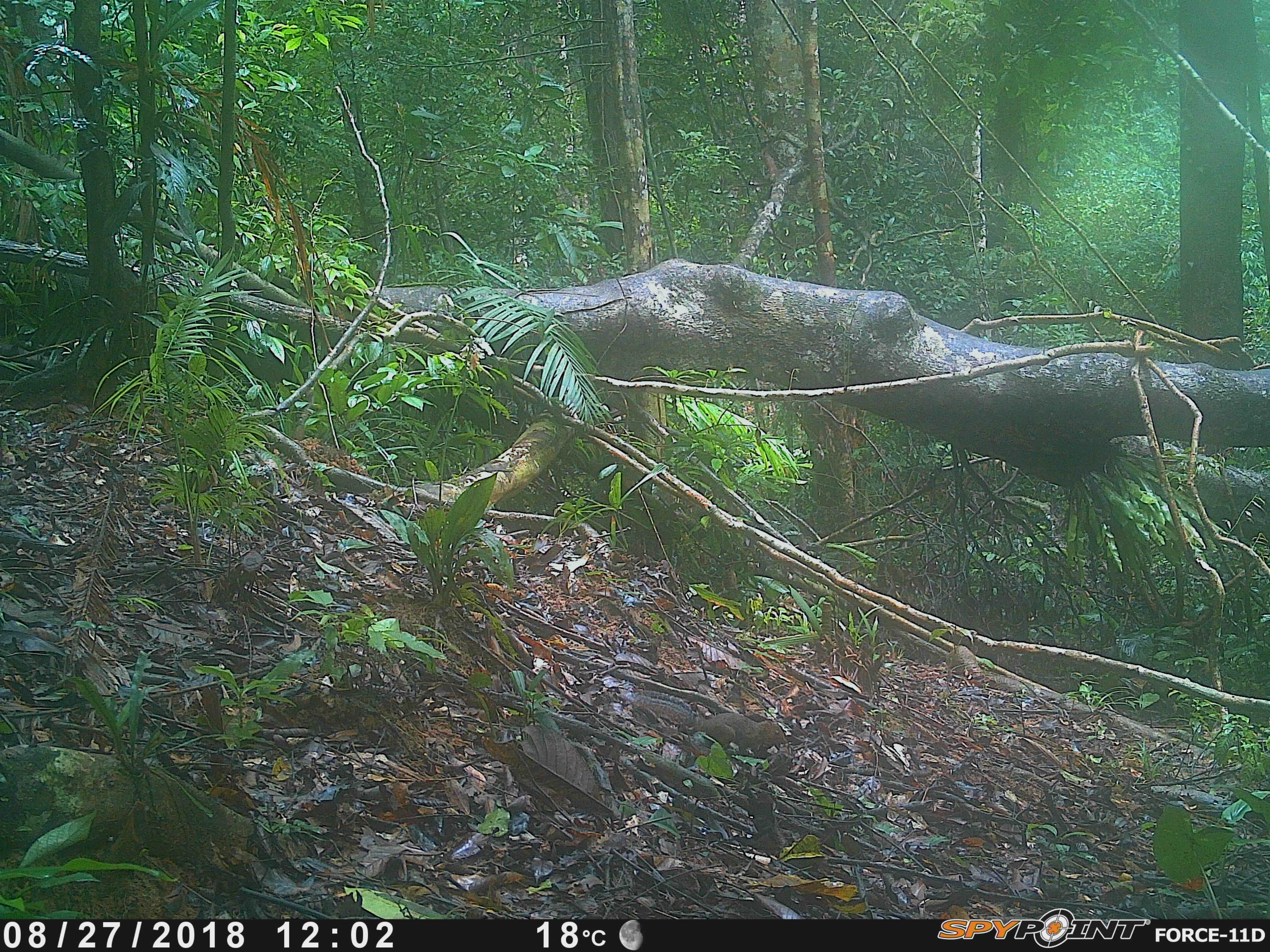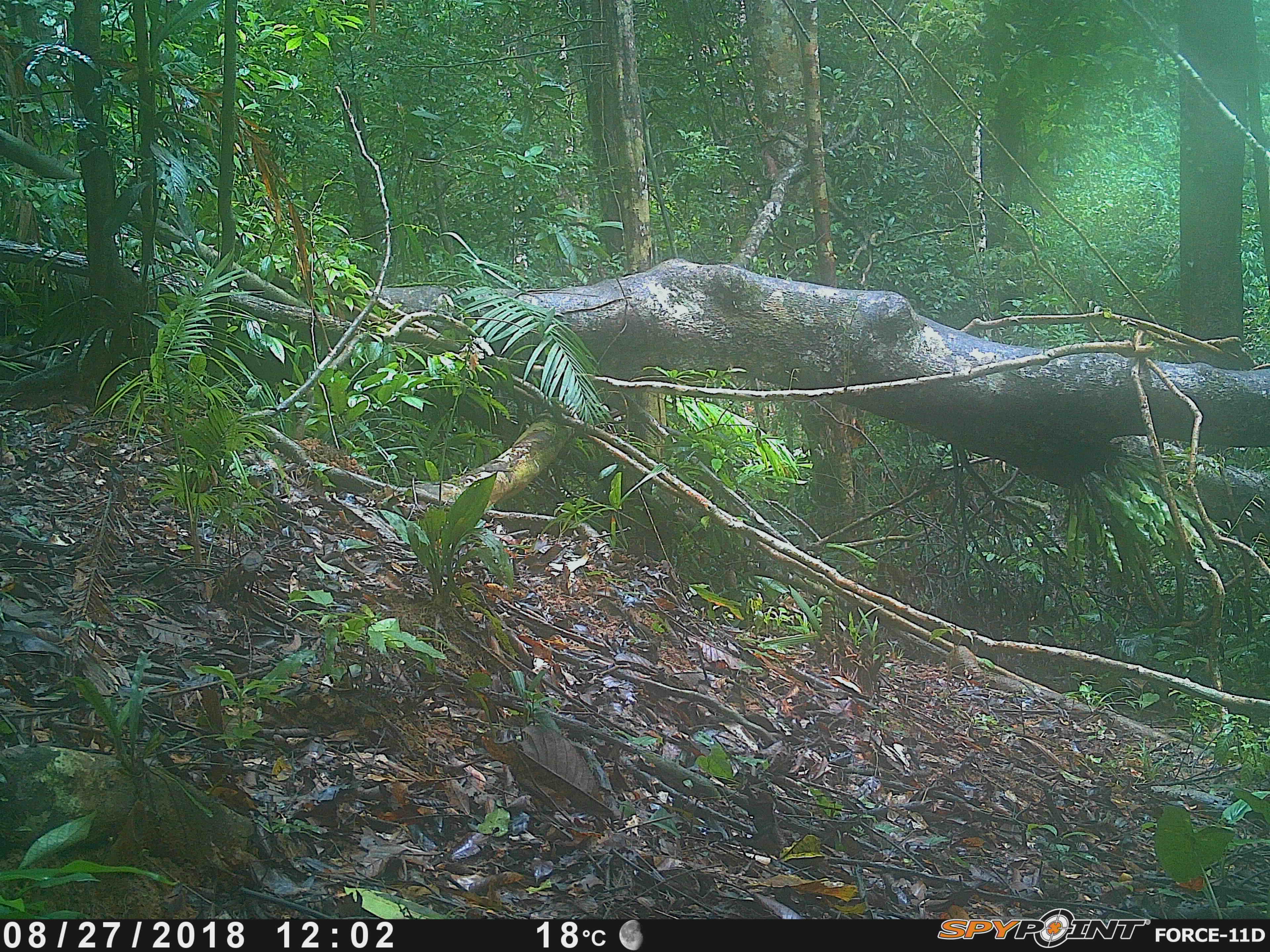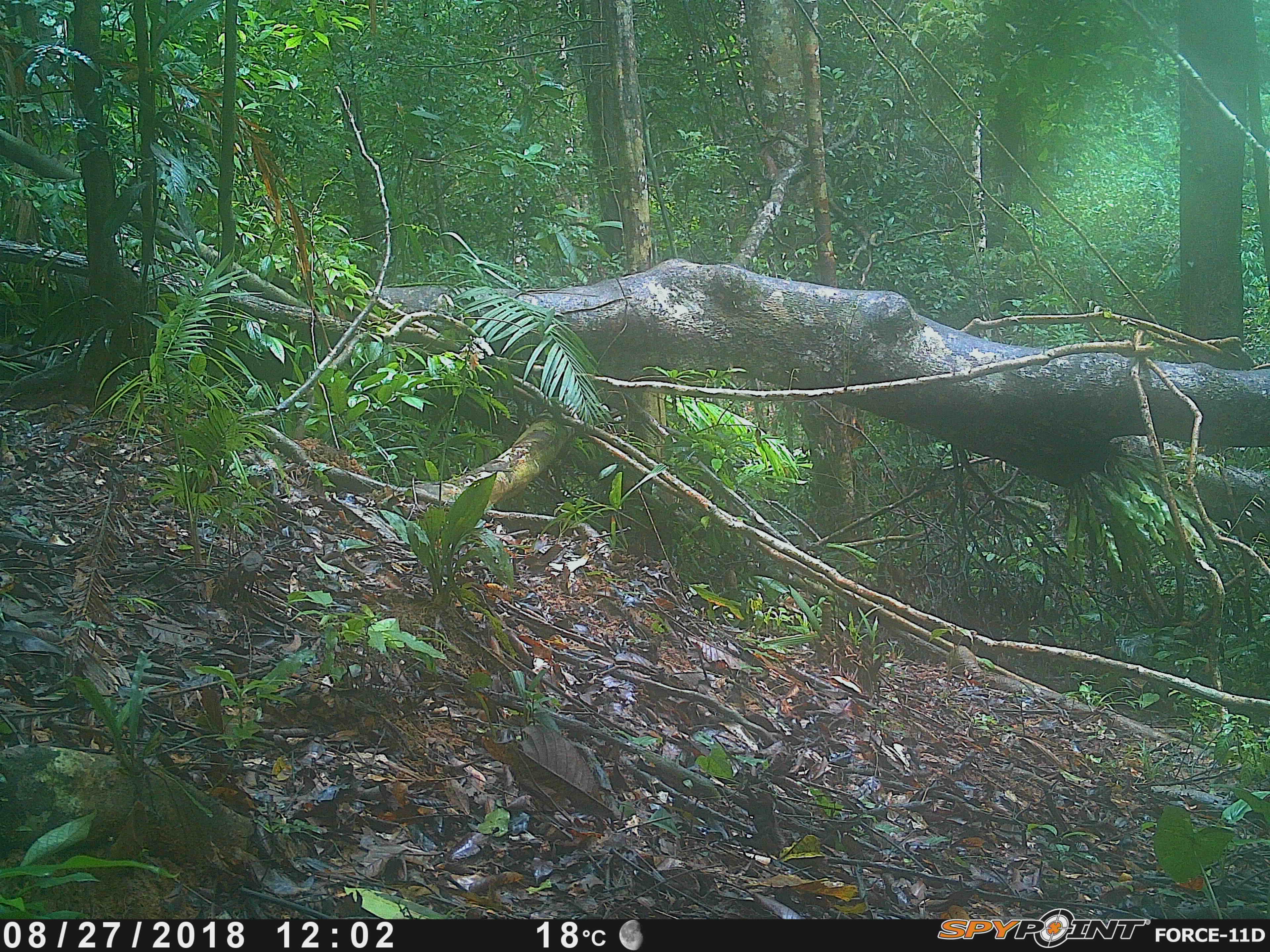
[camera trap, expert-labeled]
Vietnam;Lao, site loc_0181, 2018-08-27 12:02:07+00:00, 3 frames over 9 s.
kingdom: Animalia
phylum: Chordata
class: Mammalia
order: Rodentia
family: Sciuridae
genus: Dremomys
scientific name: Dremomys rufigenis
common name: red-cheeked squirrel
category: red cheeked squirrel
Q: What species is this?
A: Red cheeked squirrel (red-cheeked squirrel) (Dremomys rufigenis).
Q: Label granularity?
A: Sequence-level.